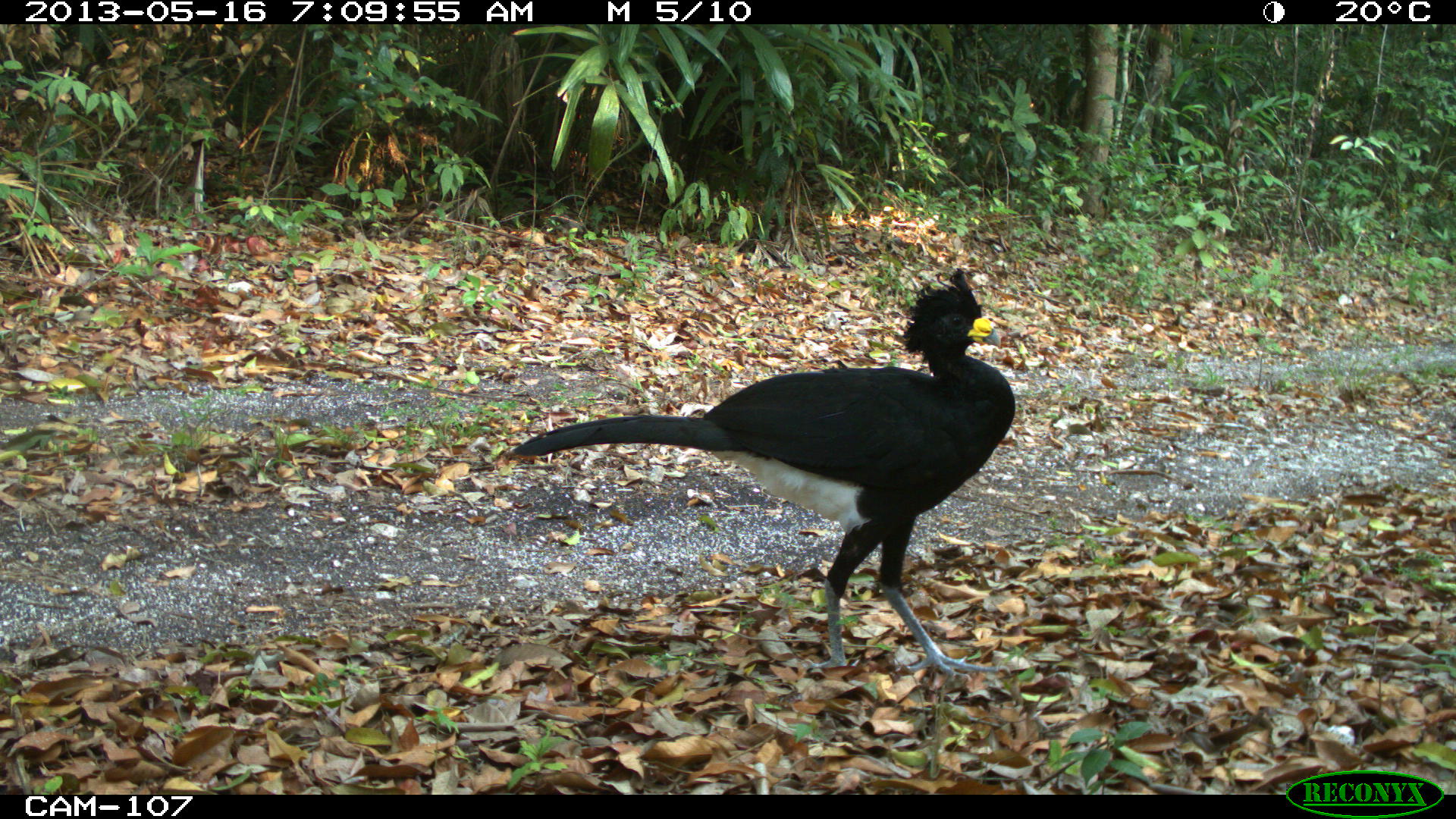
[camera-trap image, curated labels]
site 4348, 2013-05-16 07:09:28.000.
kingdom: Animalia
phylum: Chordata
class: Aves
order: Galliformes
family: Cracidae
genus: Crax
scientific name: Crax rubra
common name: great curassow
Crax rubra (great curassow), count 1, sex male.